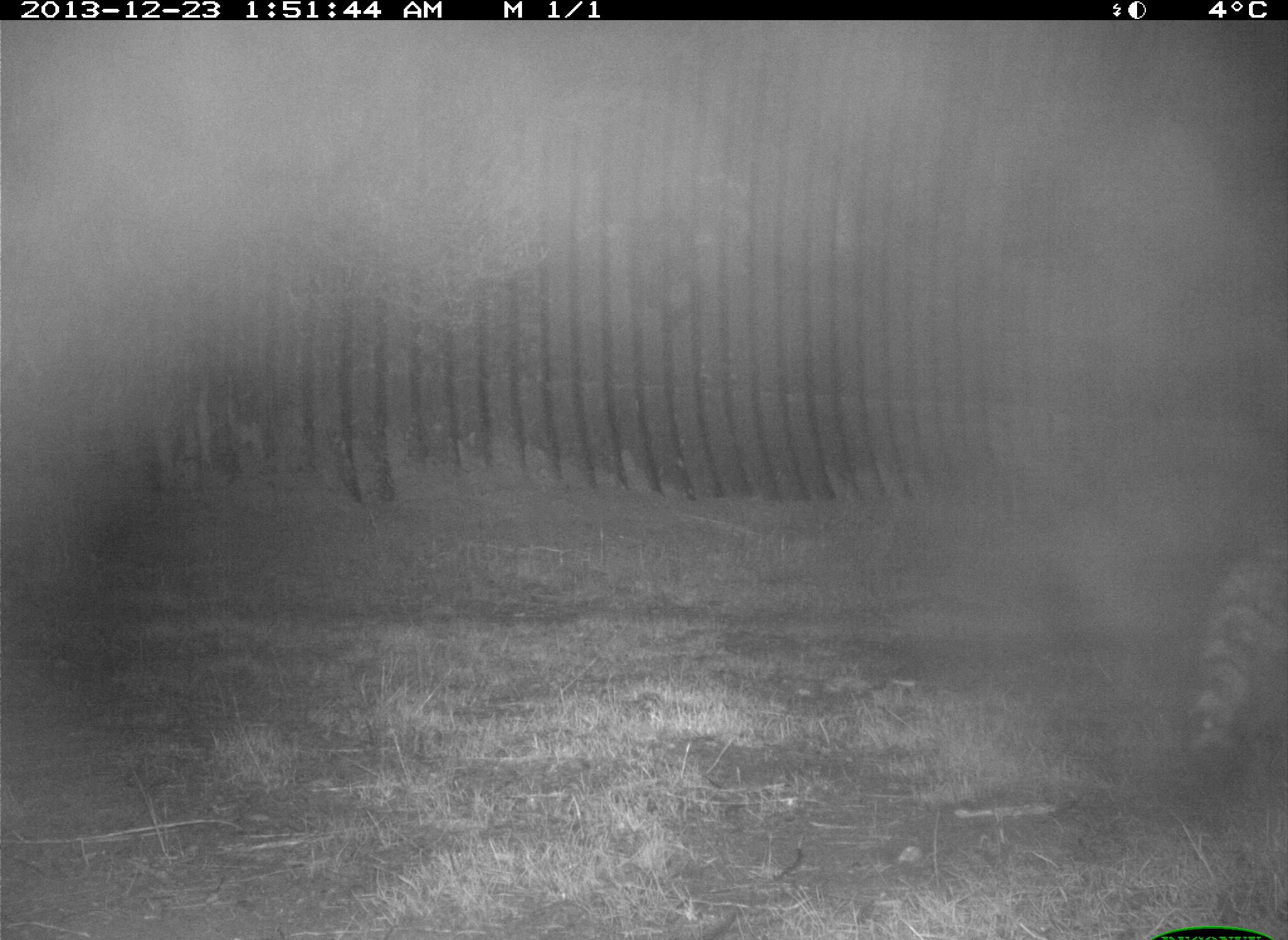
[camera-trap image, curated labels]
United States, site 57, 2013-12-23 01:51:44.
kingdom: Animalia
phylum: Chordata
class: Mammalia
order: Carnivora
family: Procyonidae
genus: Procyon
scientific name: Procyon lotor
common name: raccoon